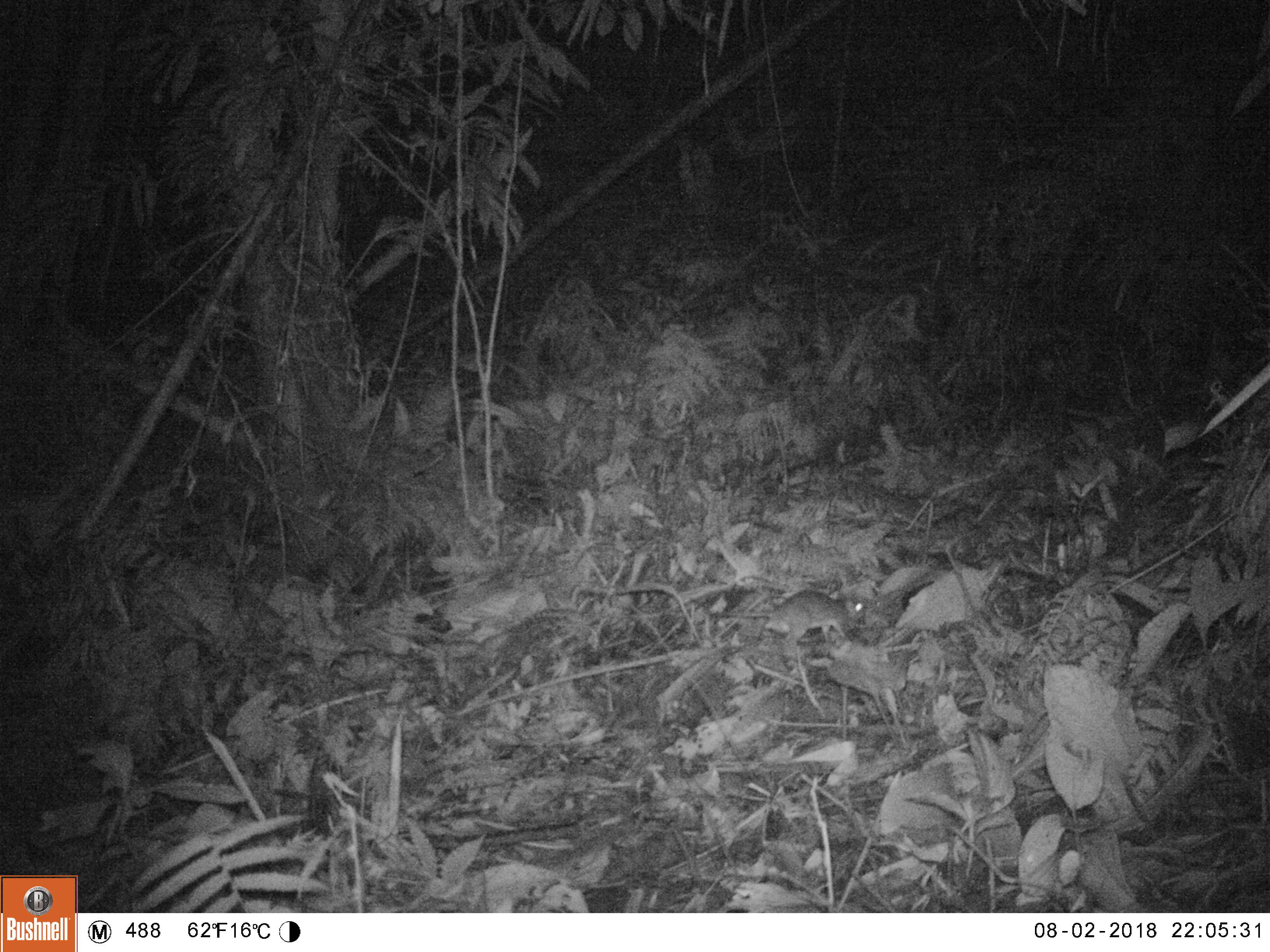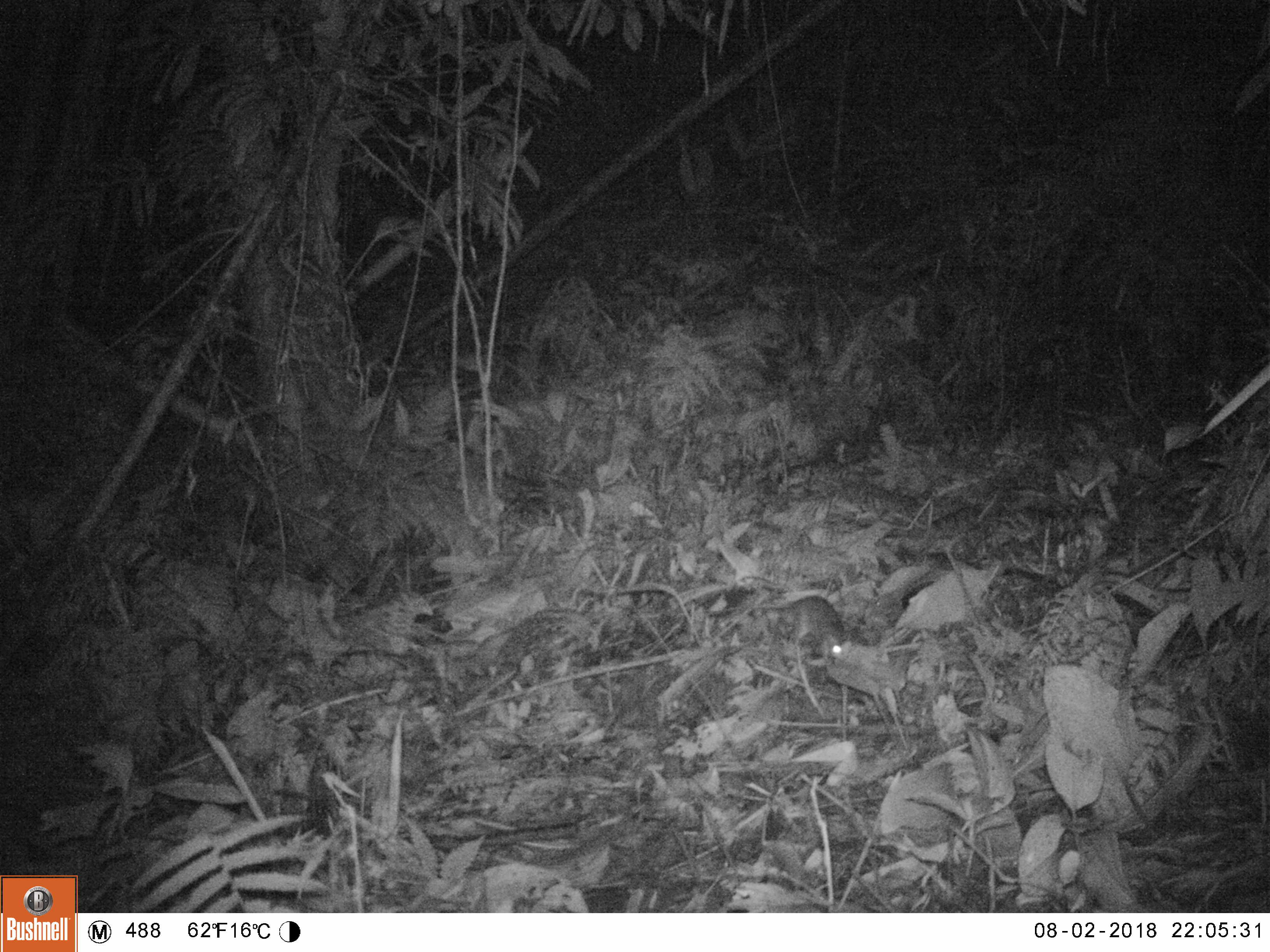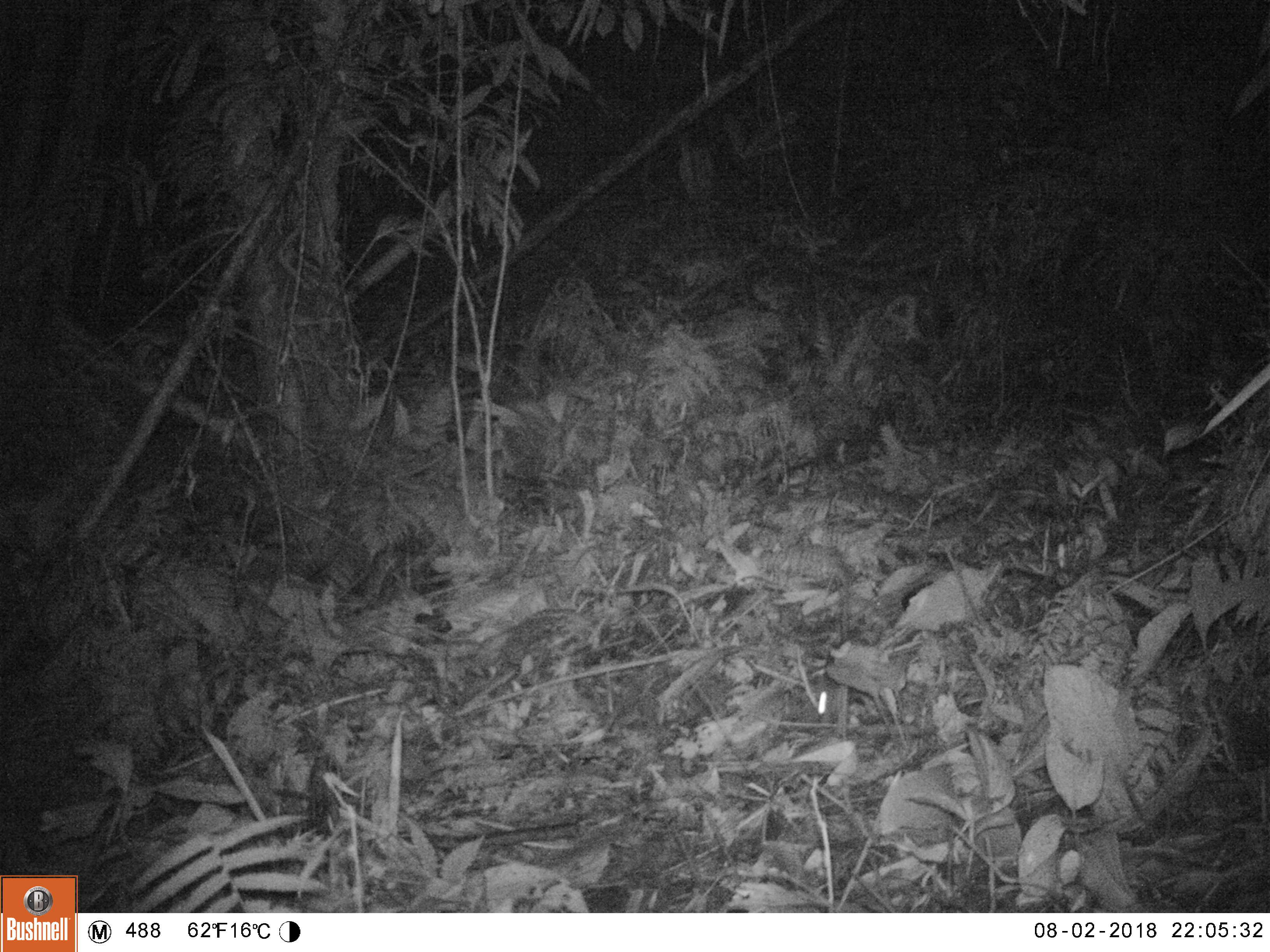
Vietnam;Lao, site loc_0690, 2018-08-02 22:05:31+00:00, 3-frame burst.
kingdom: Animalia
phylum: Chordata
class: Mammalia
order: Rodentia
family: Muridae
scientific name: Muridae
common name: old-world mice and rats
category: unidentified murid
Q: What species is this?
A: Unidentified murid (old-world mice and rats) (Muridae).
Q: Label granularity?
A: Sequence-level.